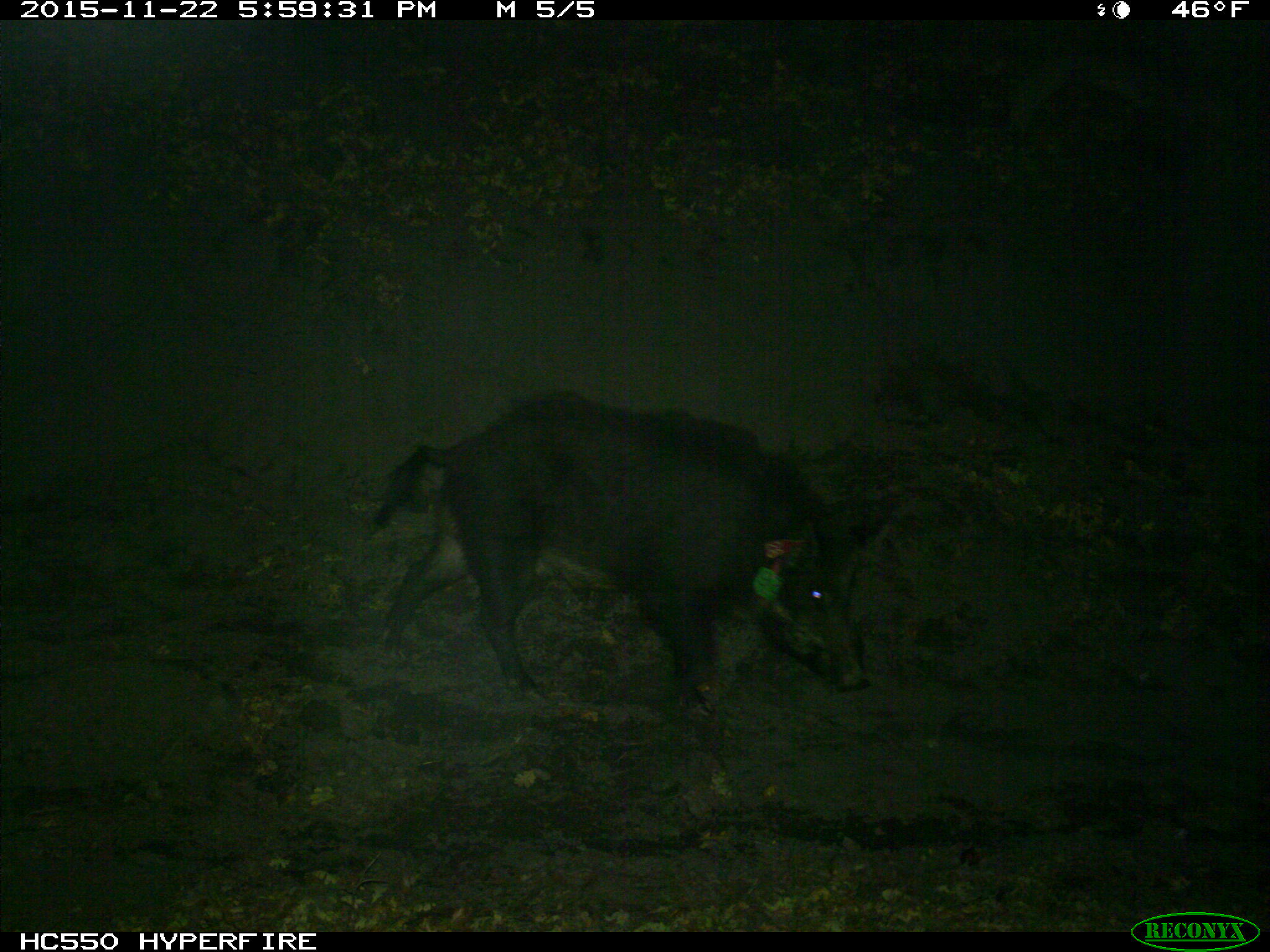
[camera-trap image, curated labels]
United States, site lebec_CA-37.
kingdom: Animalia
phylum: Chordata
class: Mammalia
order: Artiodactyla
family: Suidae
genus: Sus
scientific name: Sus scrofa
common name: wild boar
Sus scrofa (wild boar).